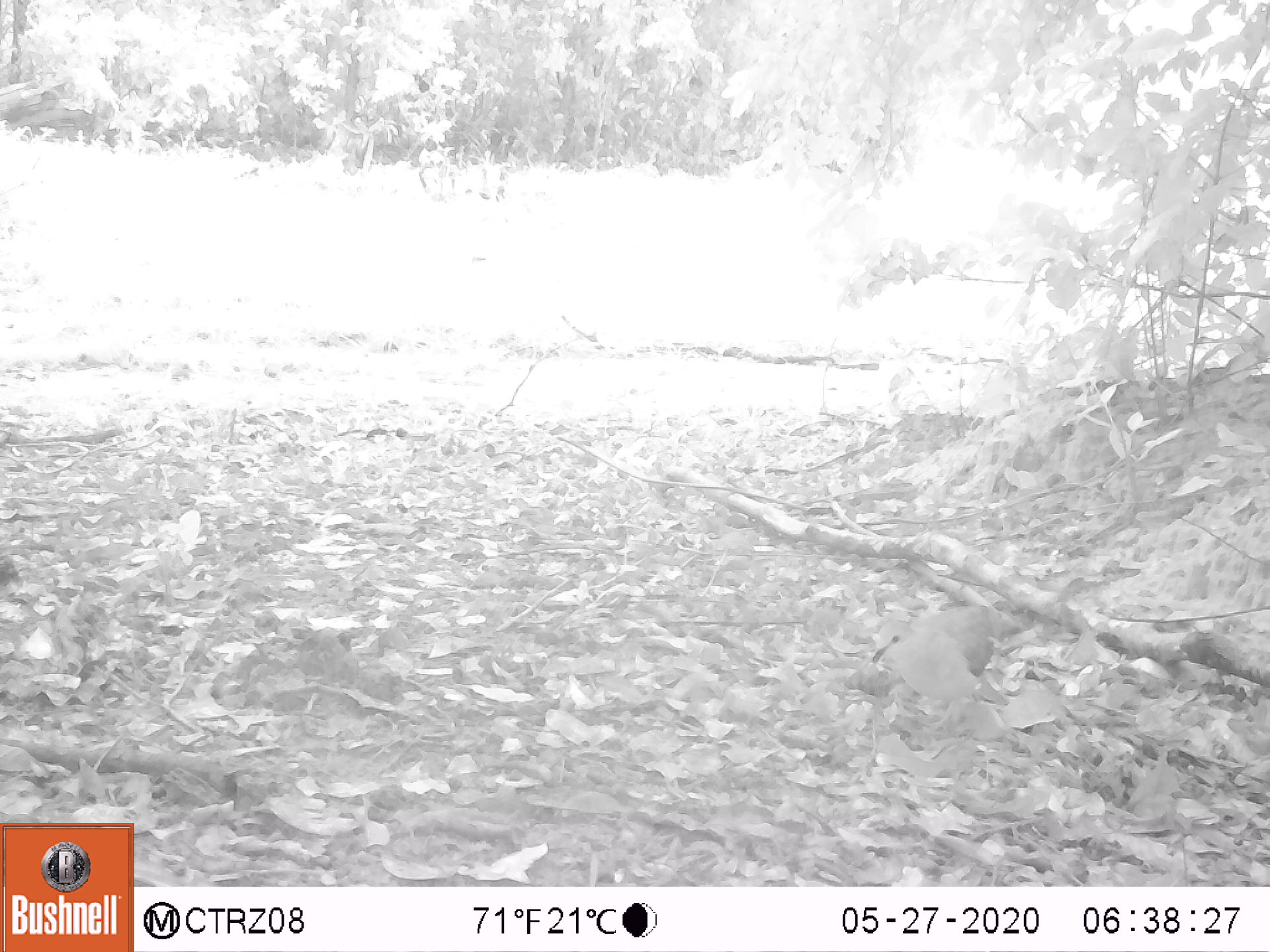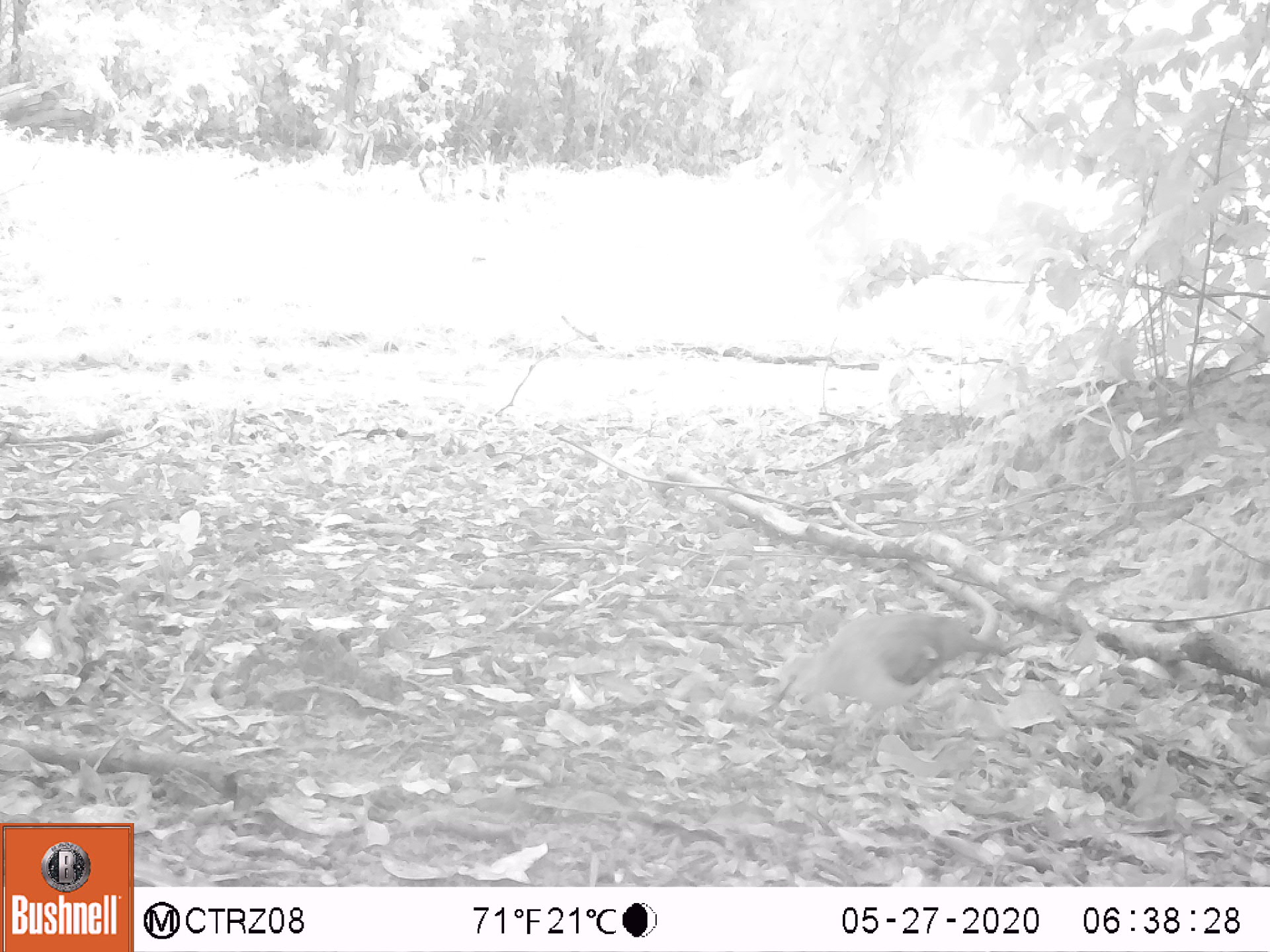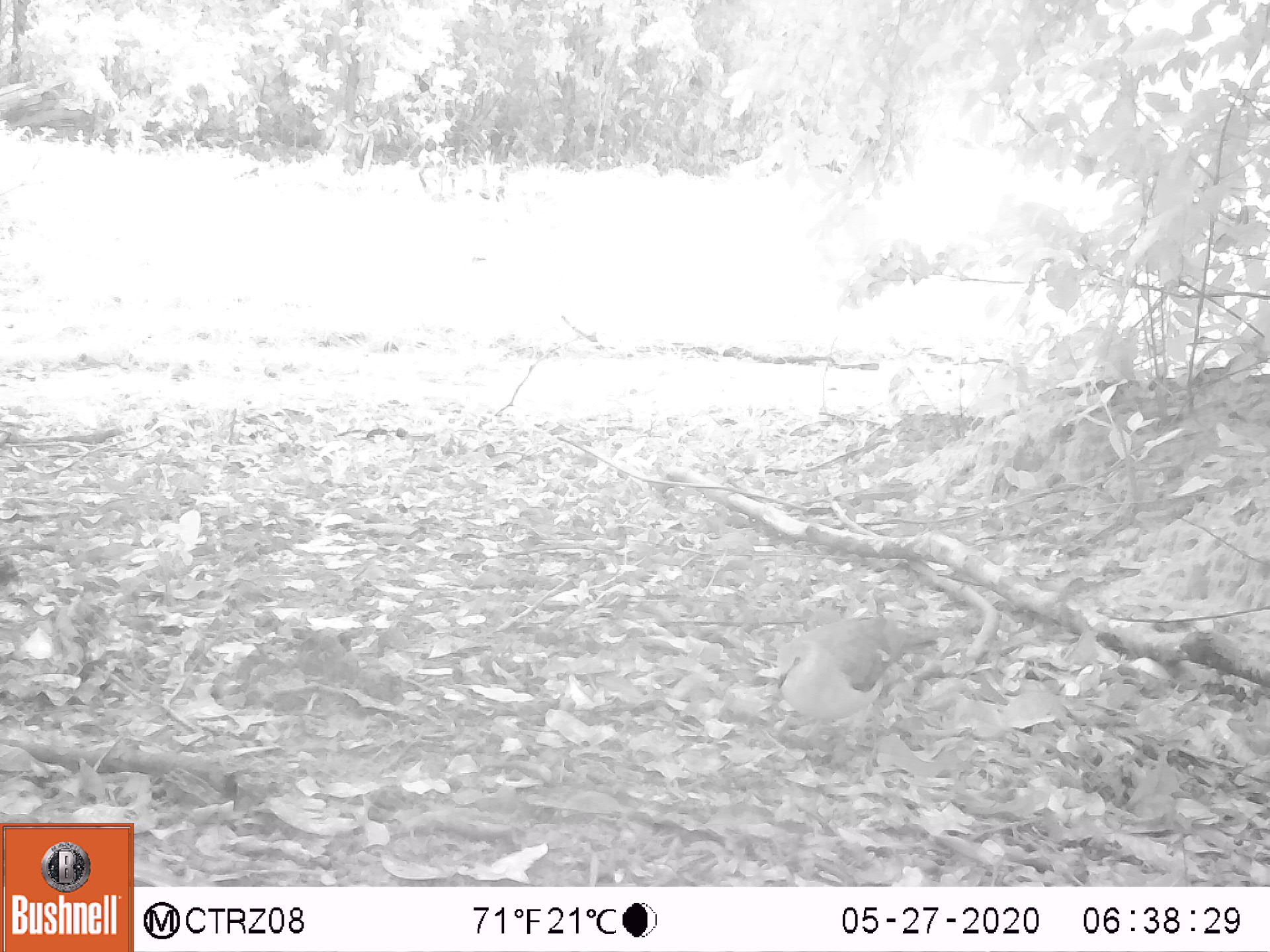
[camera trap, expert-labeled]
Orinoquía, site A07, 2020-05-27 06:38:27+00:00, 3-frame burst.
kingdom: Animalia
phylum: Chordata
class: Aves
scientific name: Aves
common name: bird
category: unknown bird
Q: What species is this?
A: Unknown bird (bird) (Aves).